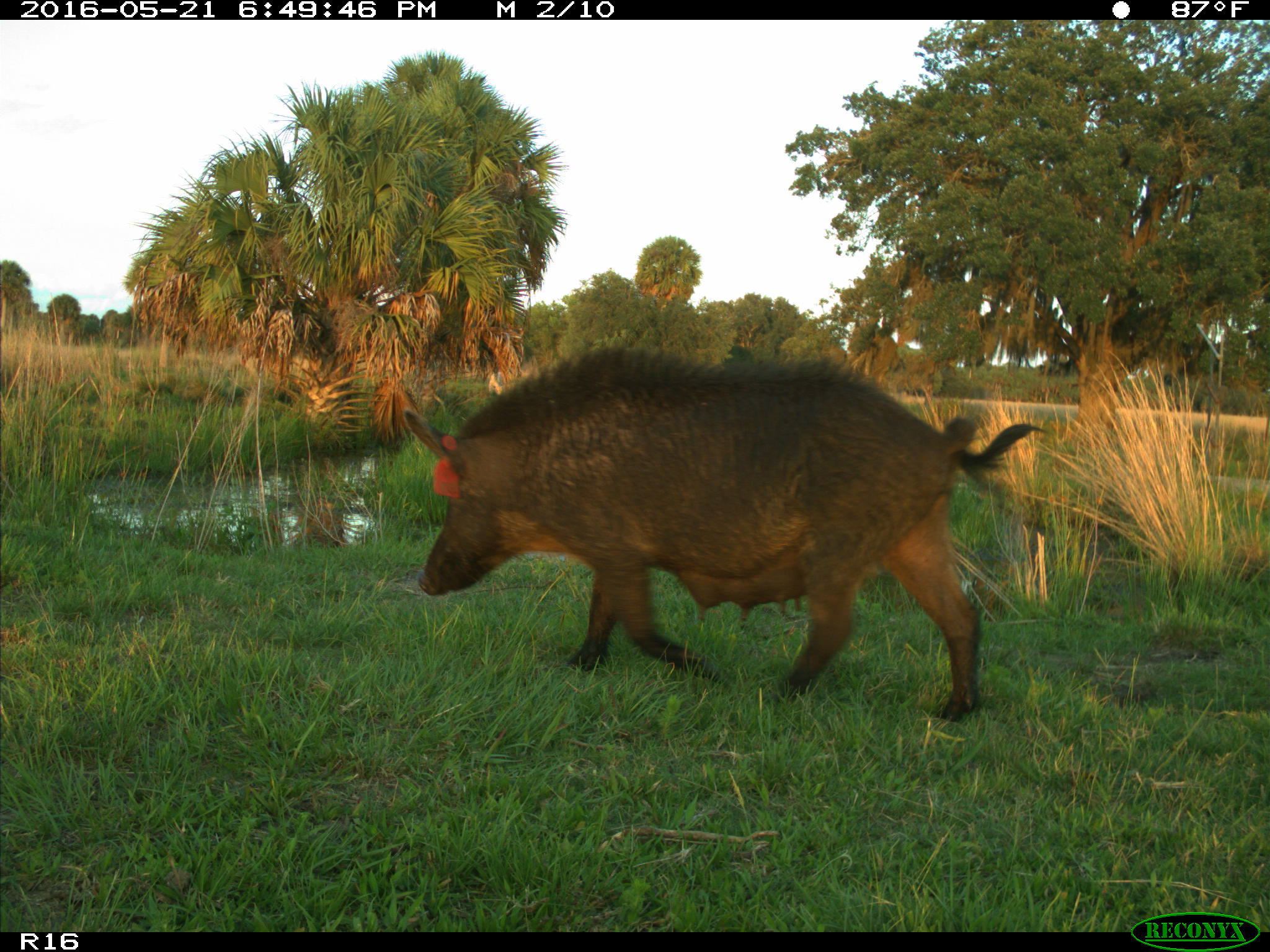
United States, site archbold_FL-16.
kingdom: Animalia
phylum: Chordata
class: Mammalia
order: Artiodactyla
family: Suidae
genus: Sus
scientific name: Sus scrofa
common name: wild boar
Sus scrofa (wild boar).